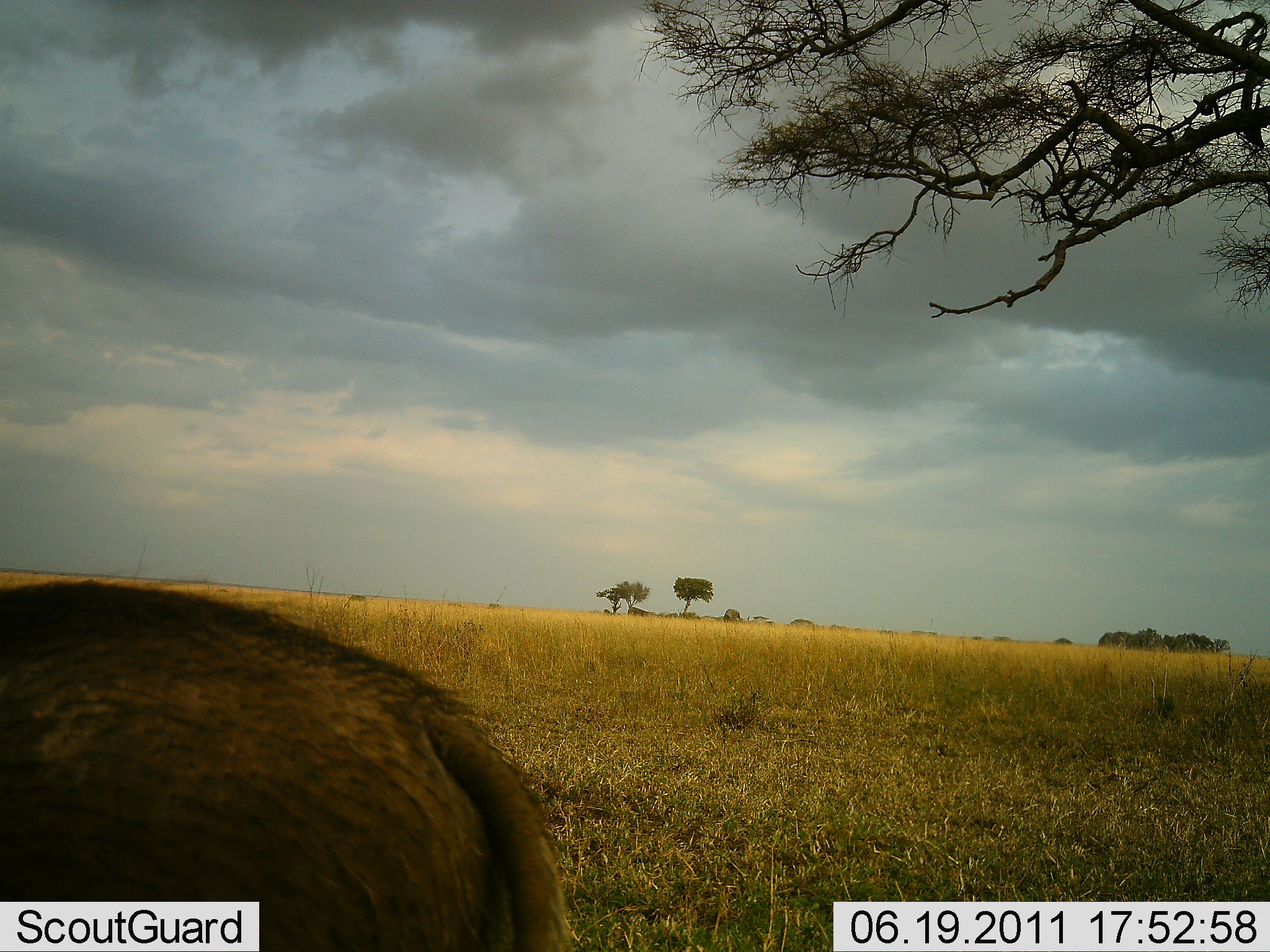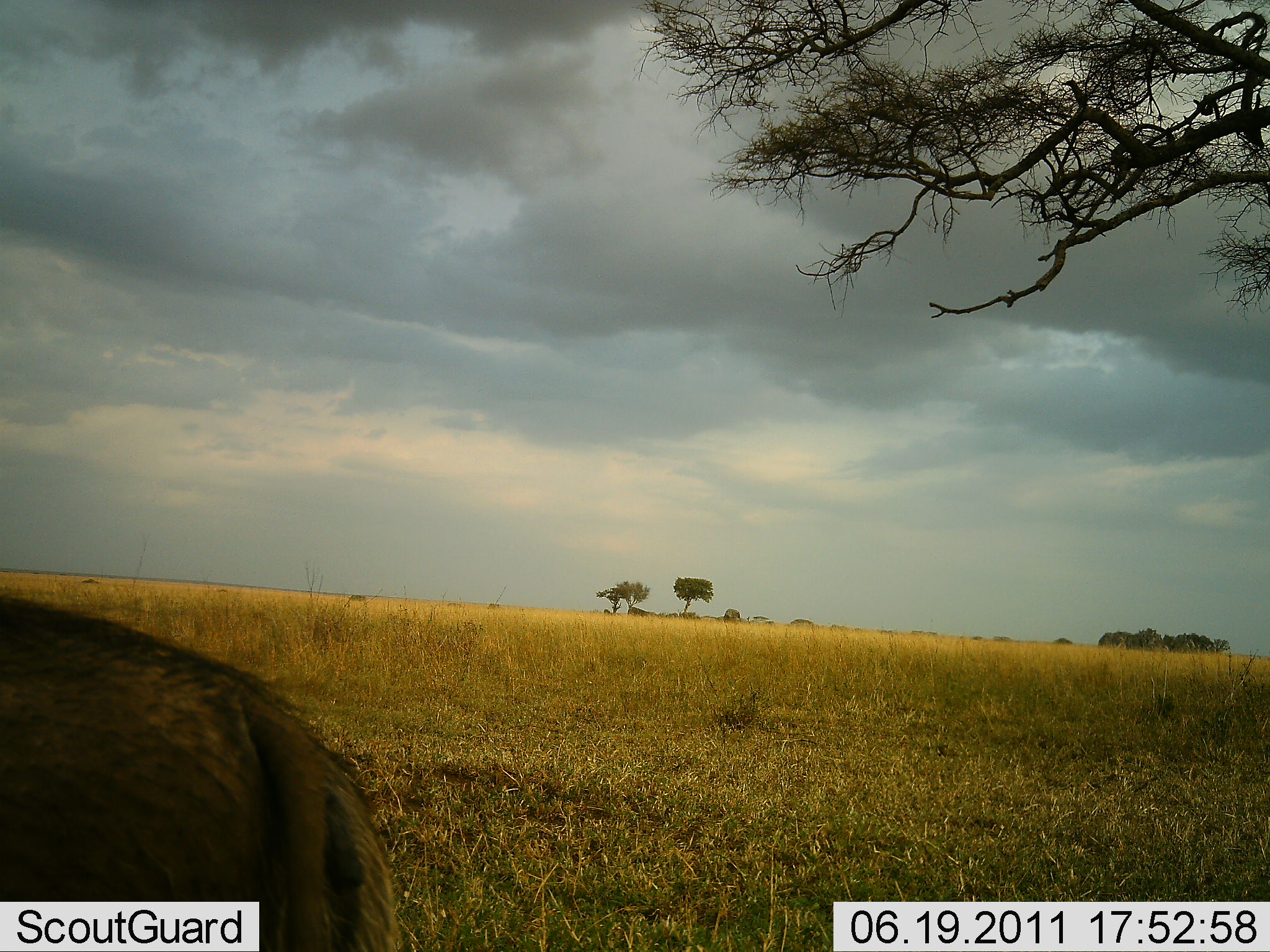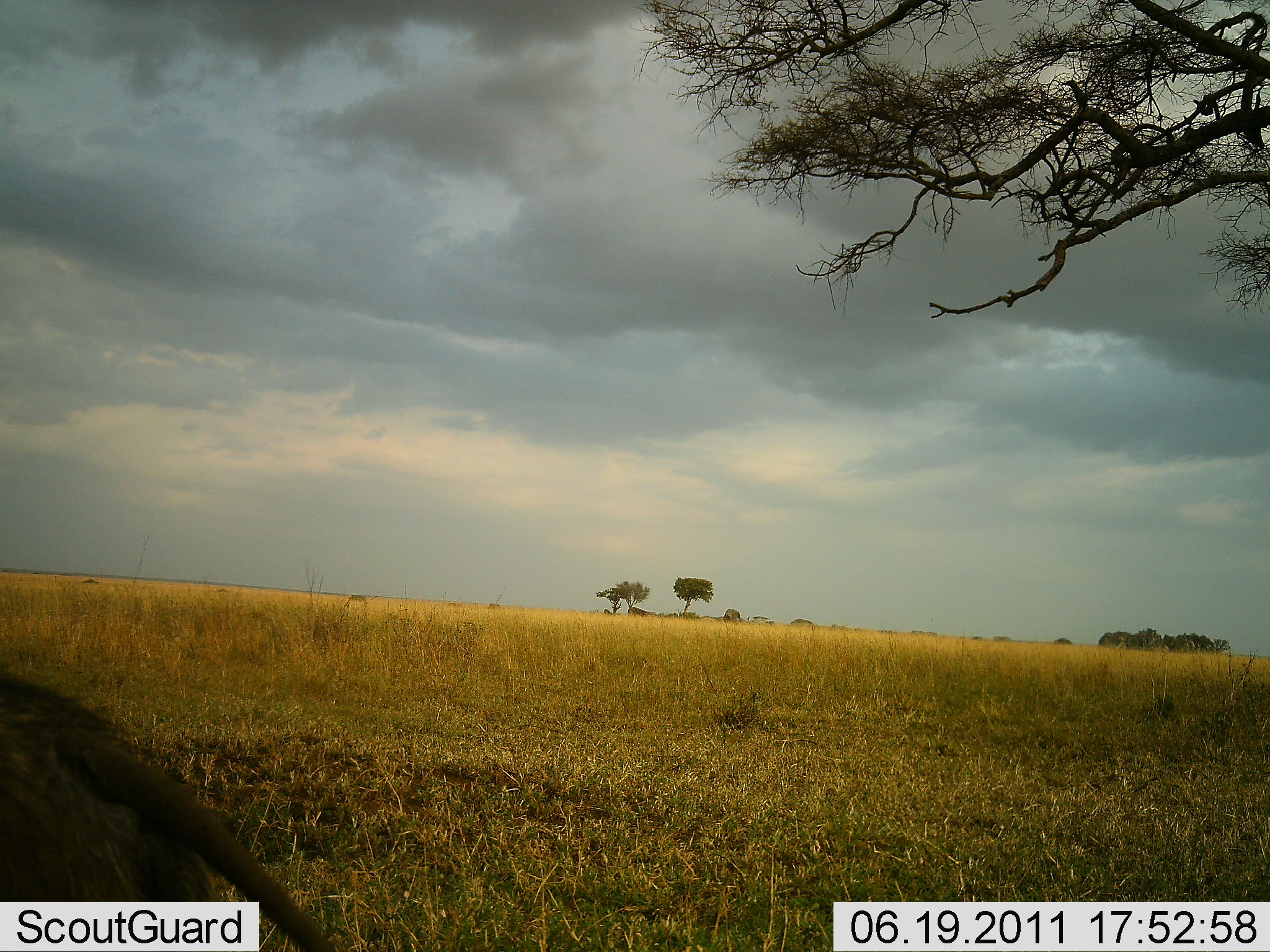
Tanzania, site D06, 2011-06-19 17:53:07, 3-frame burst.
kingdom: Animalia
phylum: Chordata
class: Mammalia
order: Artiodactyla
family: Suidae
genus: Phacochoerus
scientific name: Phacochoerus africanus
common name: warthog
Warthog (Phacochoerus africanus), count 1. Behavior (volunteer vote fractions): standing 18%, resting 0%, moving 82%, interacting 0%. Young present (vote fraction): 0%. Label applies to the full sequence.